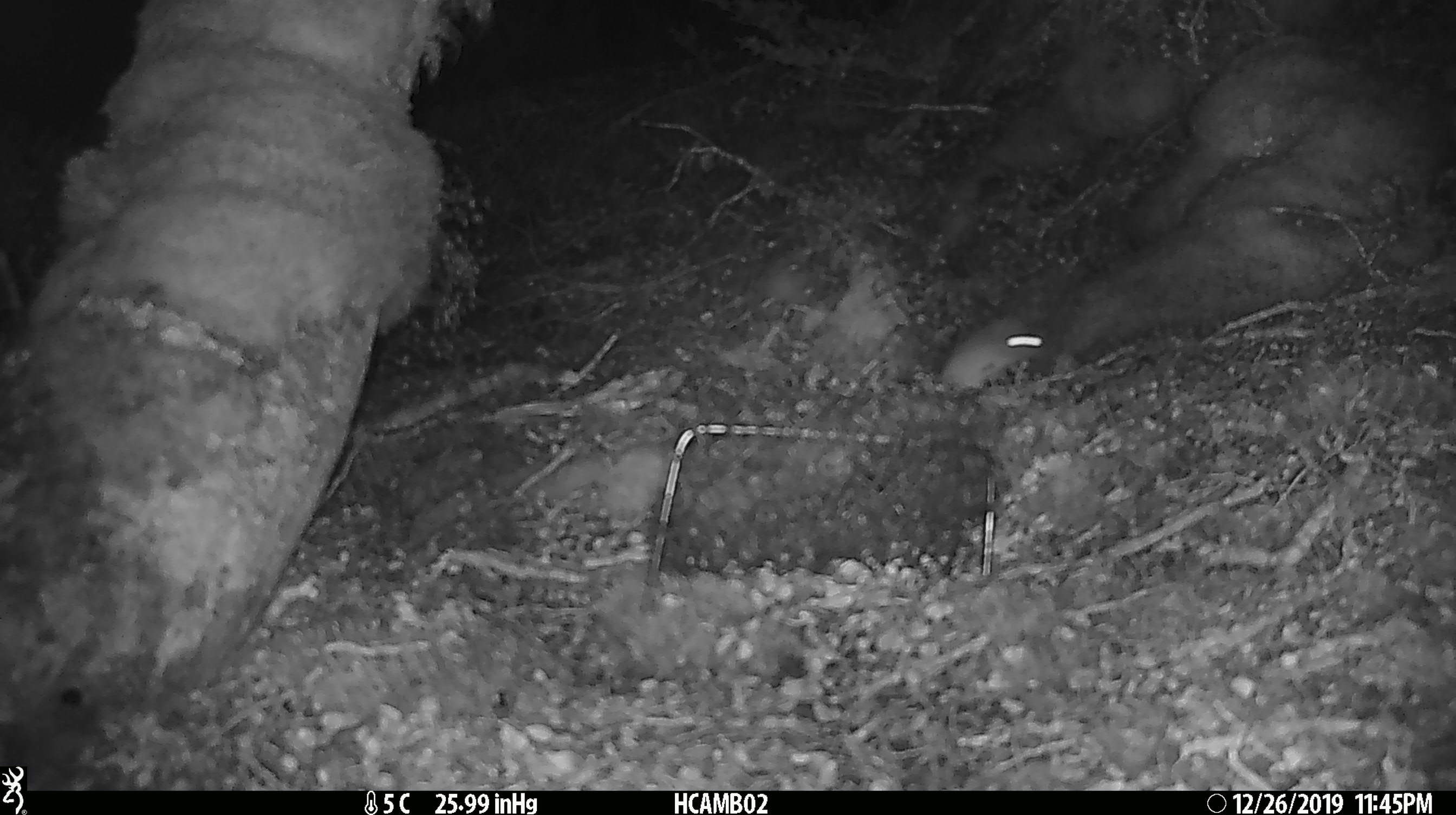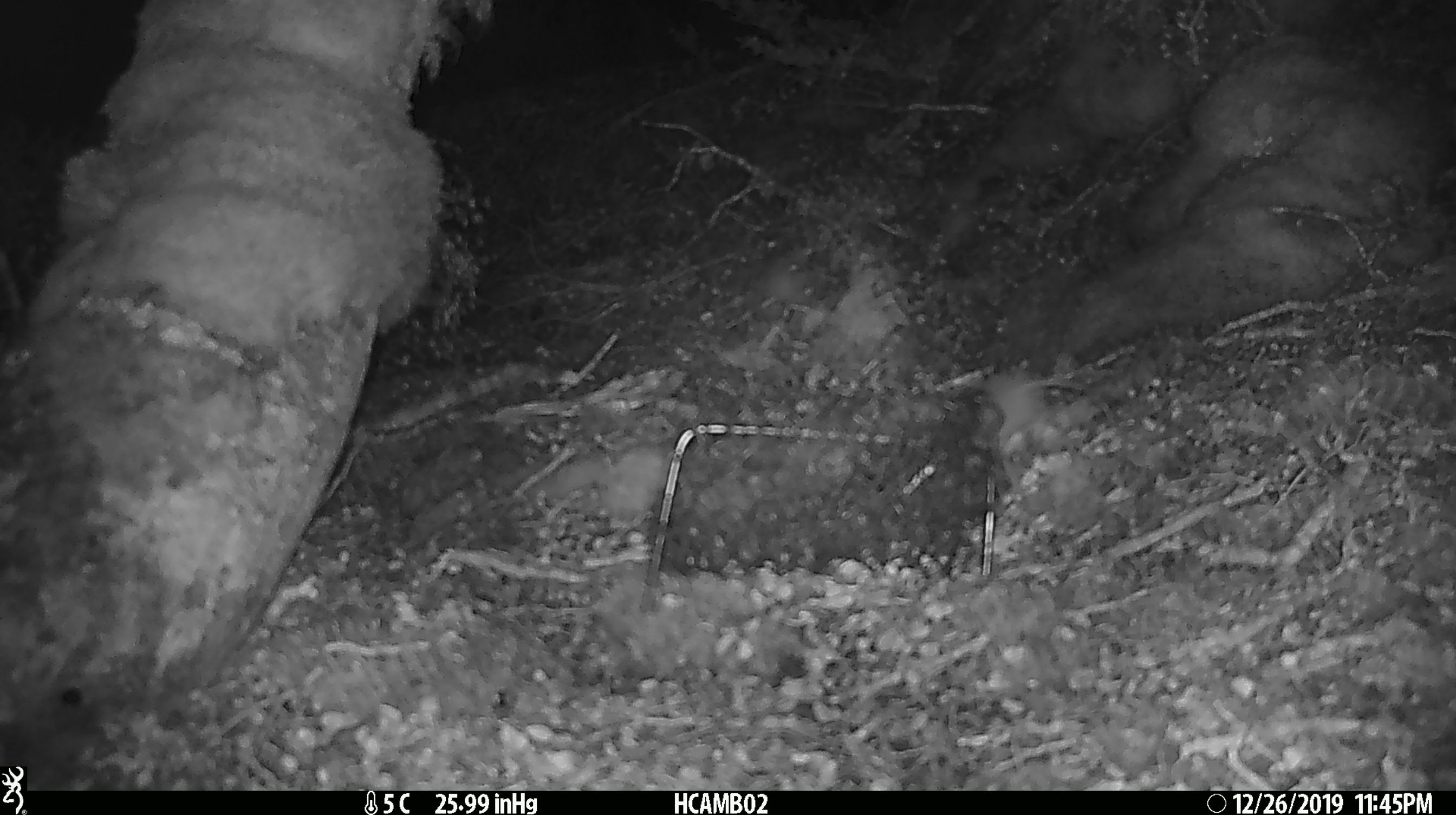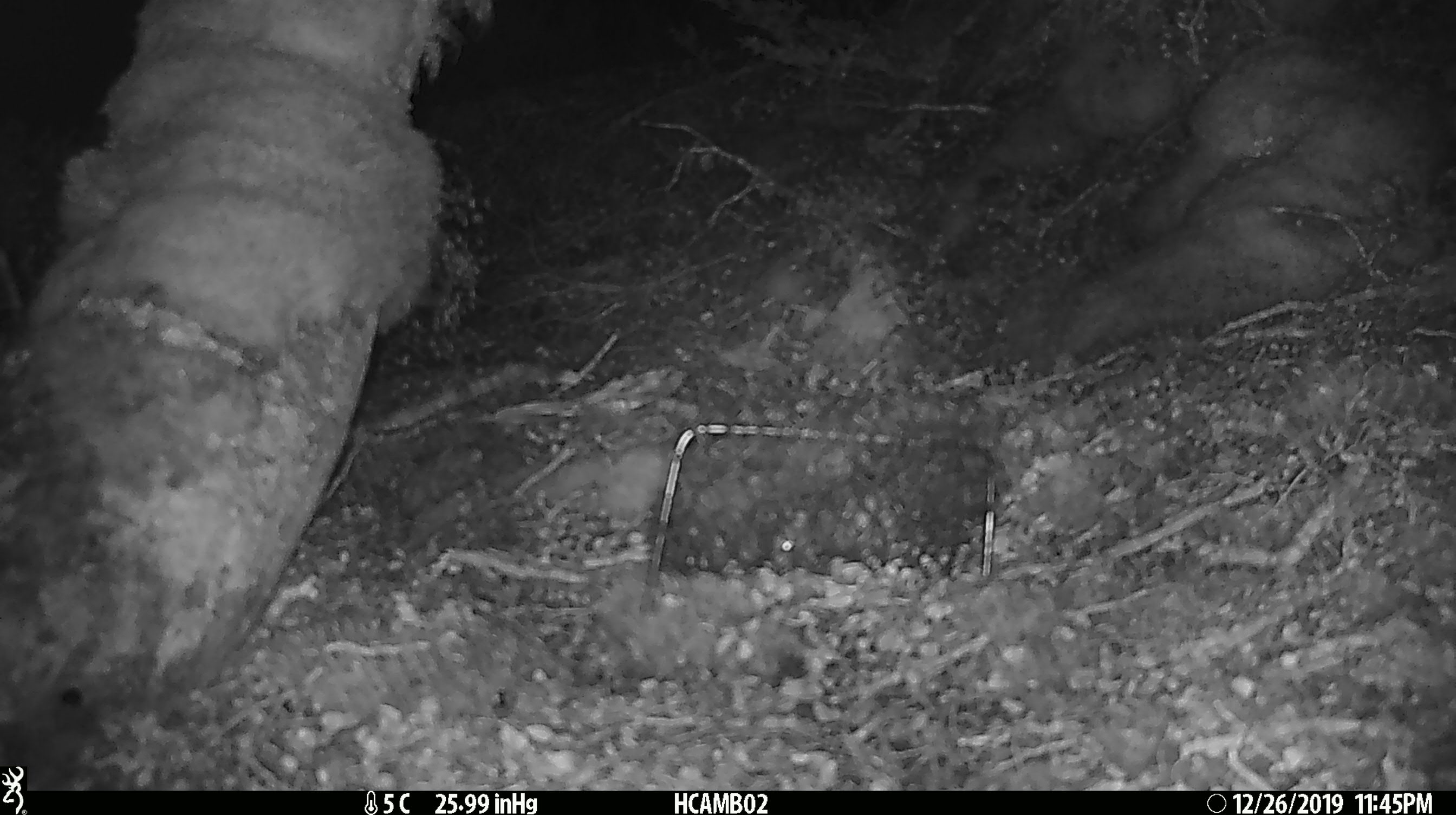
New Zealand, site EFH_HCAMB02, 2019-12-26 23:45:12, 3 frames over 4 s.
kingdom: Animalia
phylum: Chordata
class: Mammalia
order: Rodentia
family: Muridae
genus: Mus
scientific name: Mus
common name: mouse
Mouse (Mus).